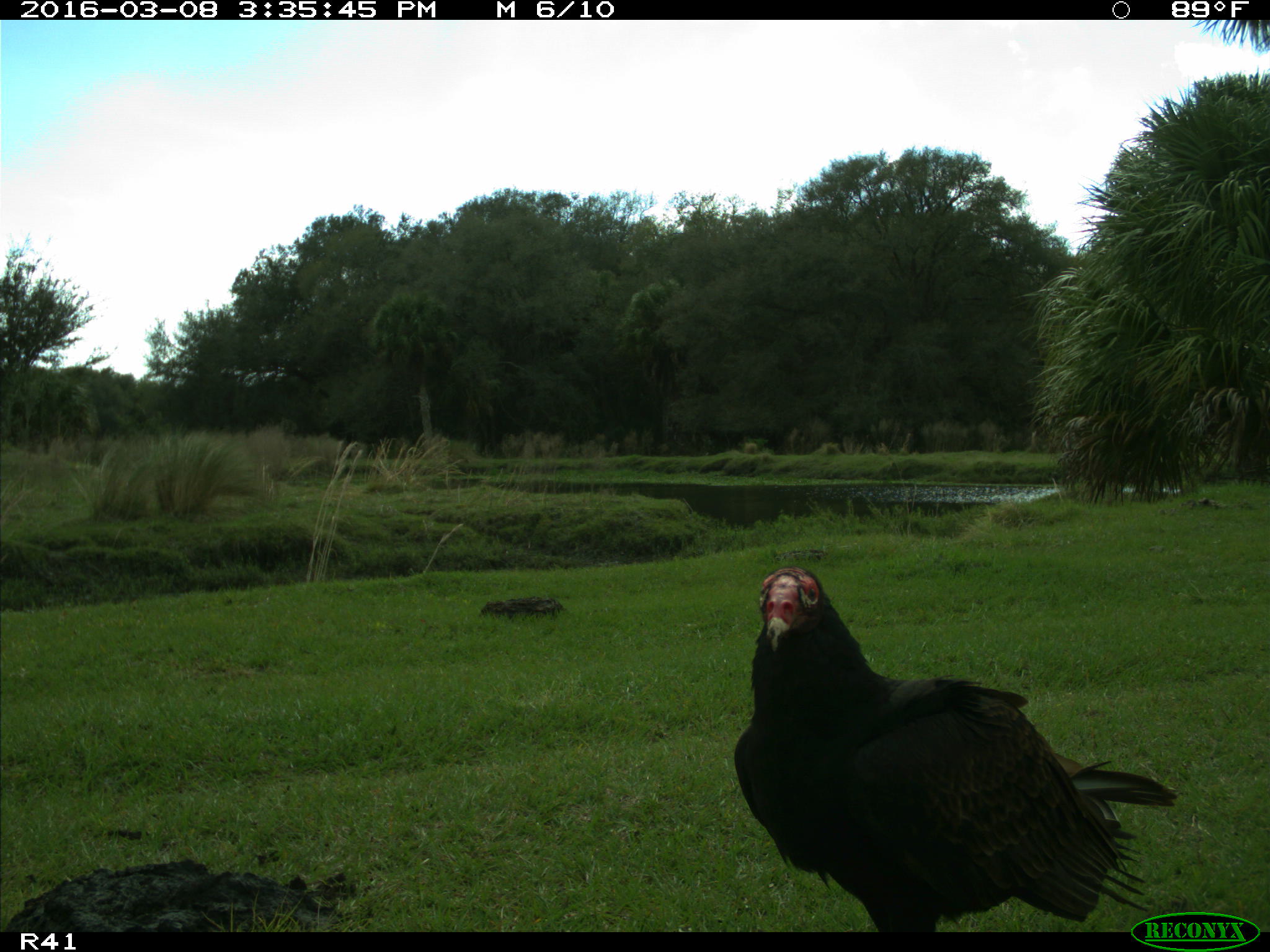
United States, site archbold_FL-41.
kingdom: Animalia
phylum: Chordata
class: Aves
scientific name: Aves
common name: birds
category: unidentified bird